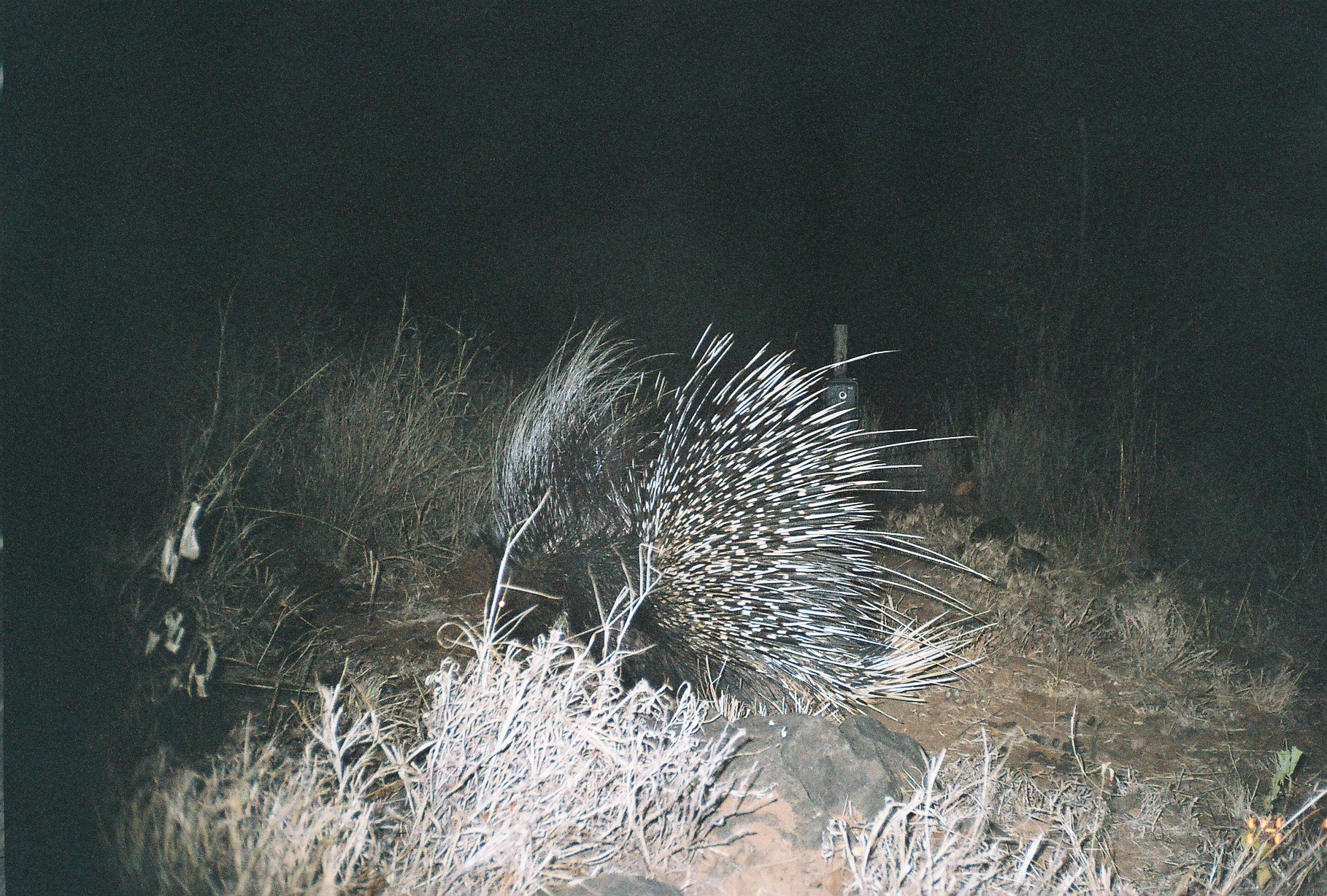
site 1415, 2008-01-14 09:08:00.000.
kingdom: Animalia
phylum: Chordata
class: Mammalia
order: Rodentia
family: Hystricidae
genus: Hystrix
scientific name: Hystrix cristata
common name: crested porcupine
Hystrix cristata (crested porcupine), count 1.